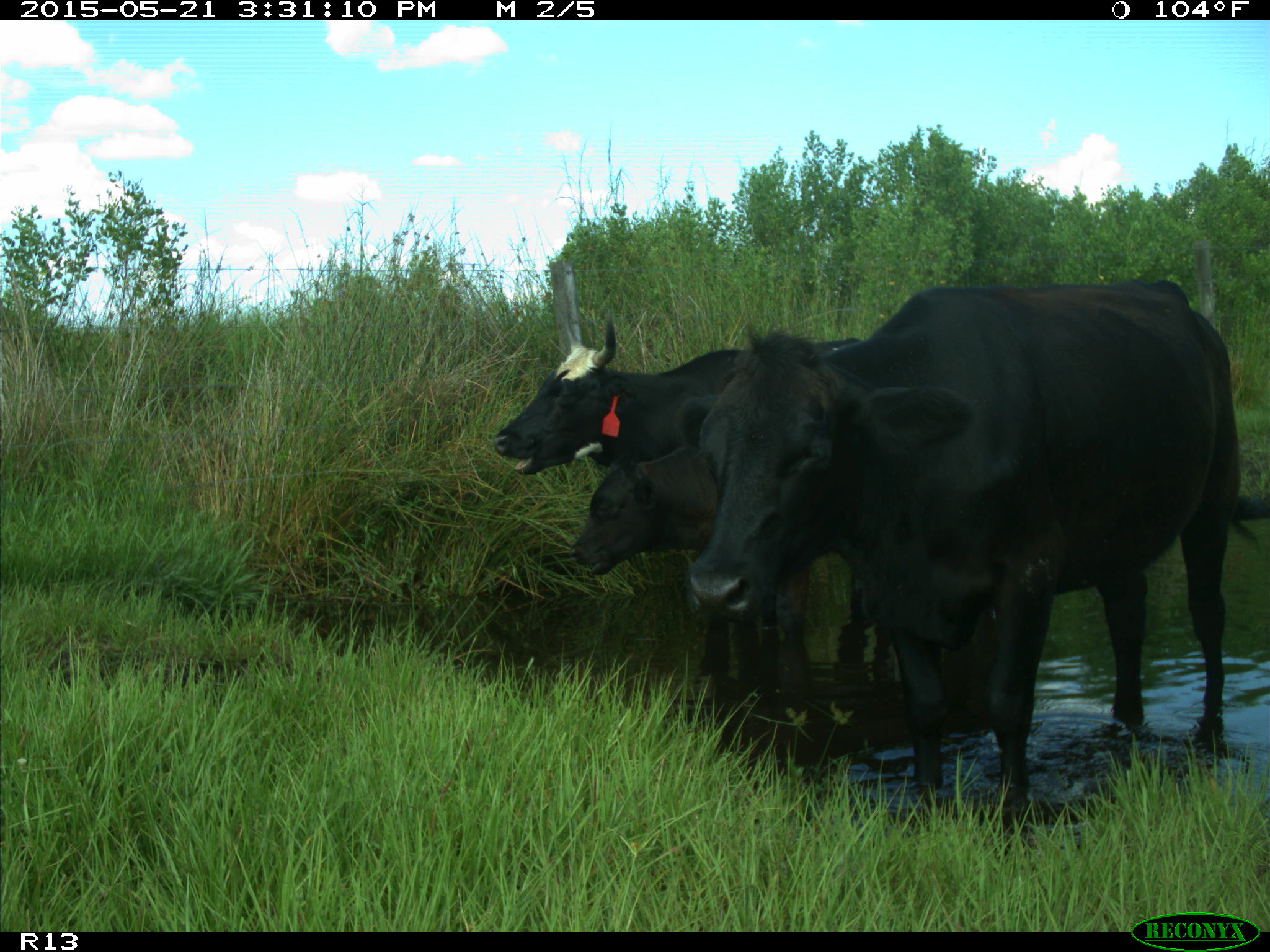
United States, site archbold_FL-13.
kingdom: Animalia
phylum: Chordata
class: Mammalia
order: Artiodactyla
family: Bovidae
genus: Bos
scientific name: Bos taurus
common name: domestic cow